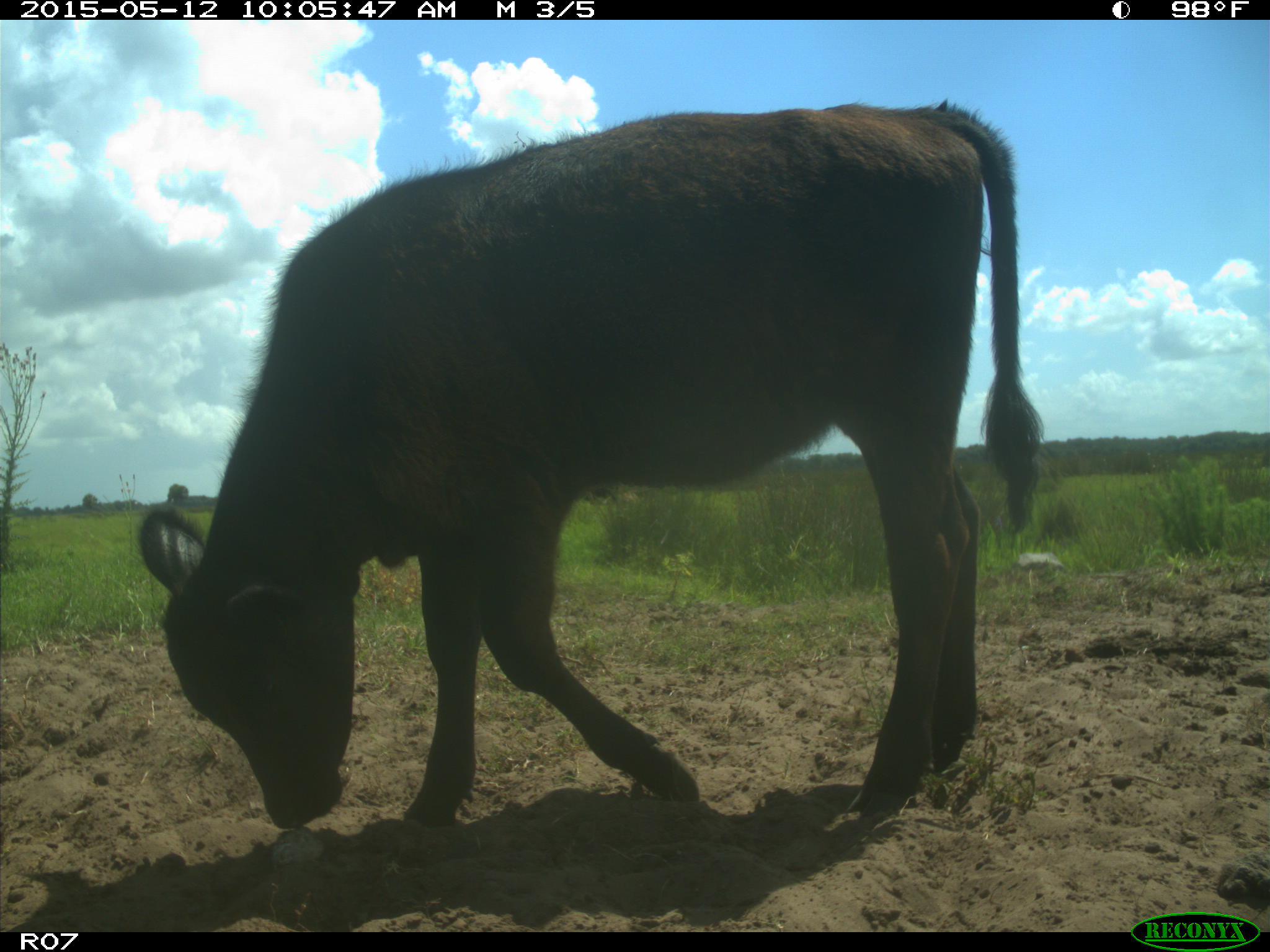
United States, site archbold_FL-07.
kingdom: Animalia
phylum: Chordata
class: Mammalia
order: Artiodactyla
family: Bovidae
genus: Bos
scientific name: Bos taurus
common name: domestic cow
Bos taurus (domestic cow).